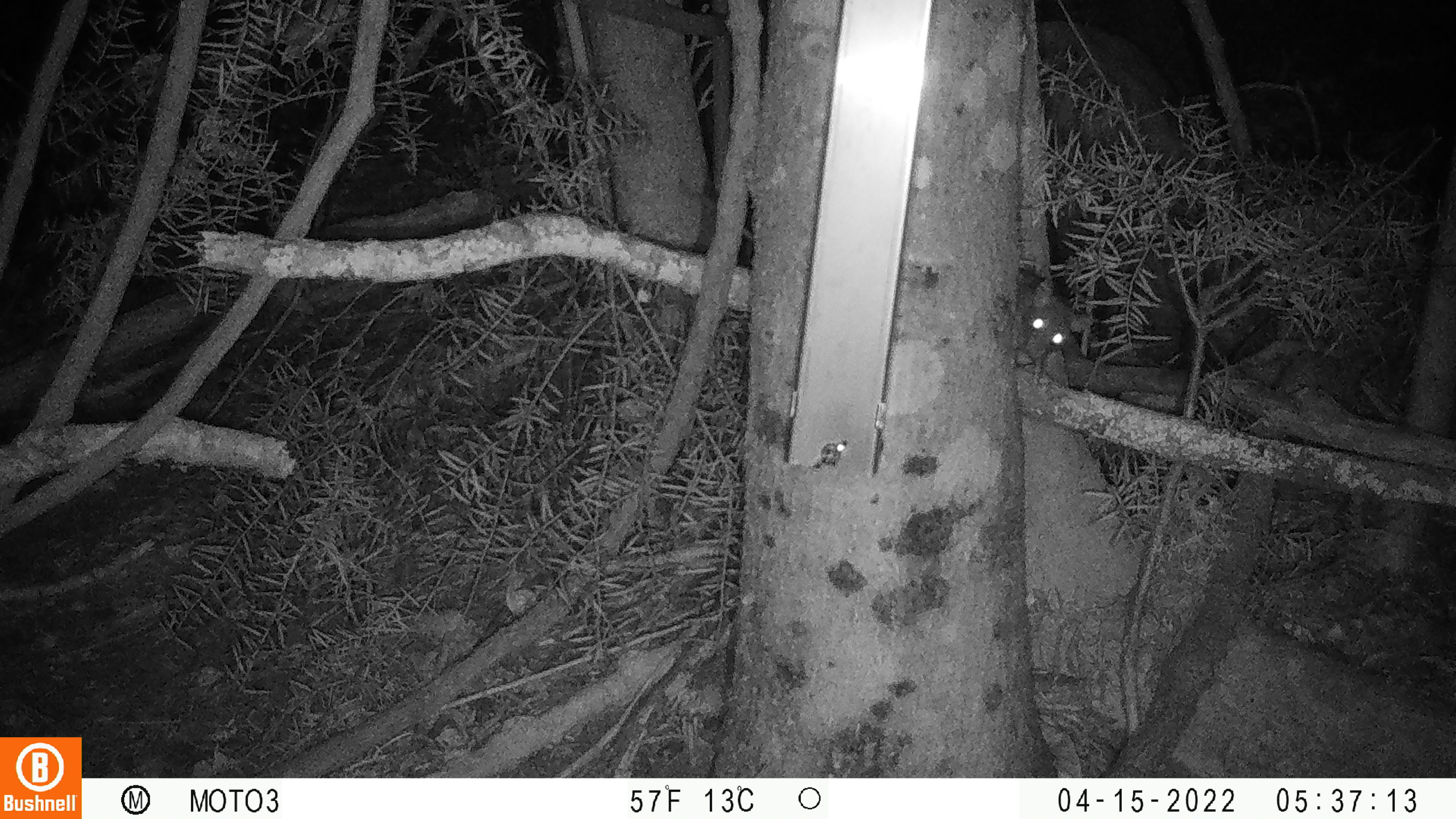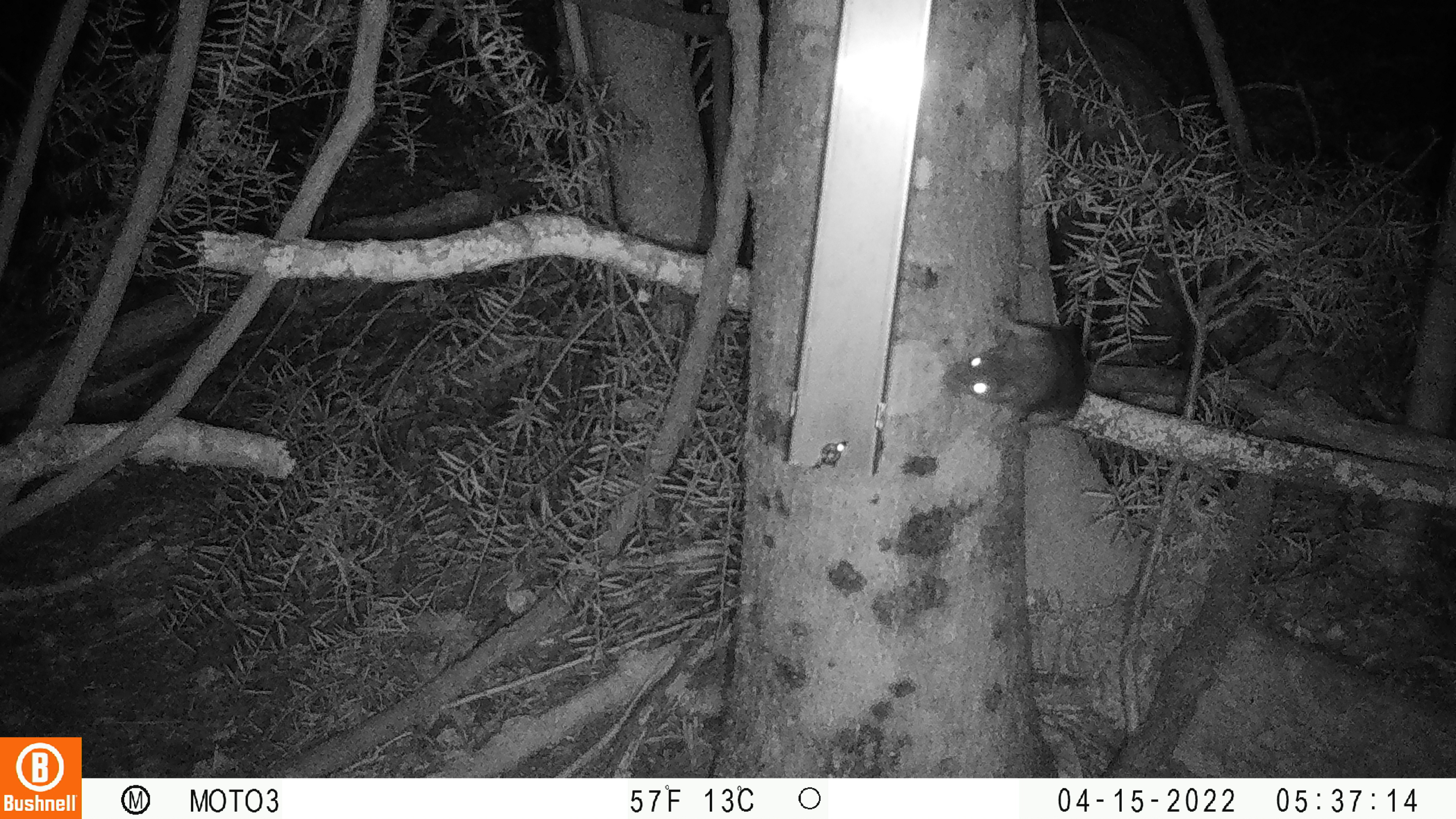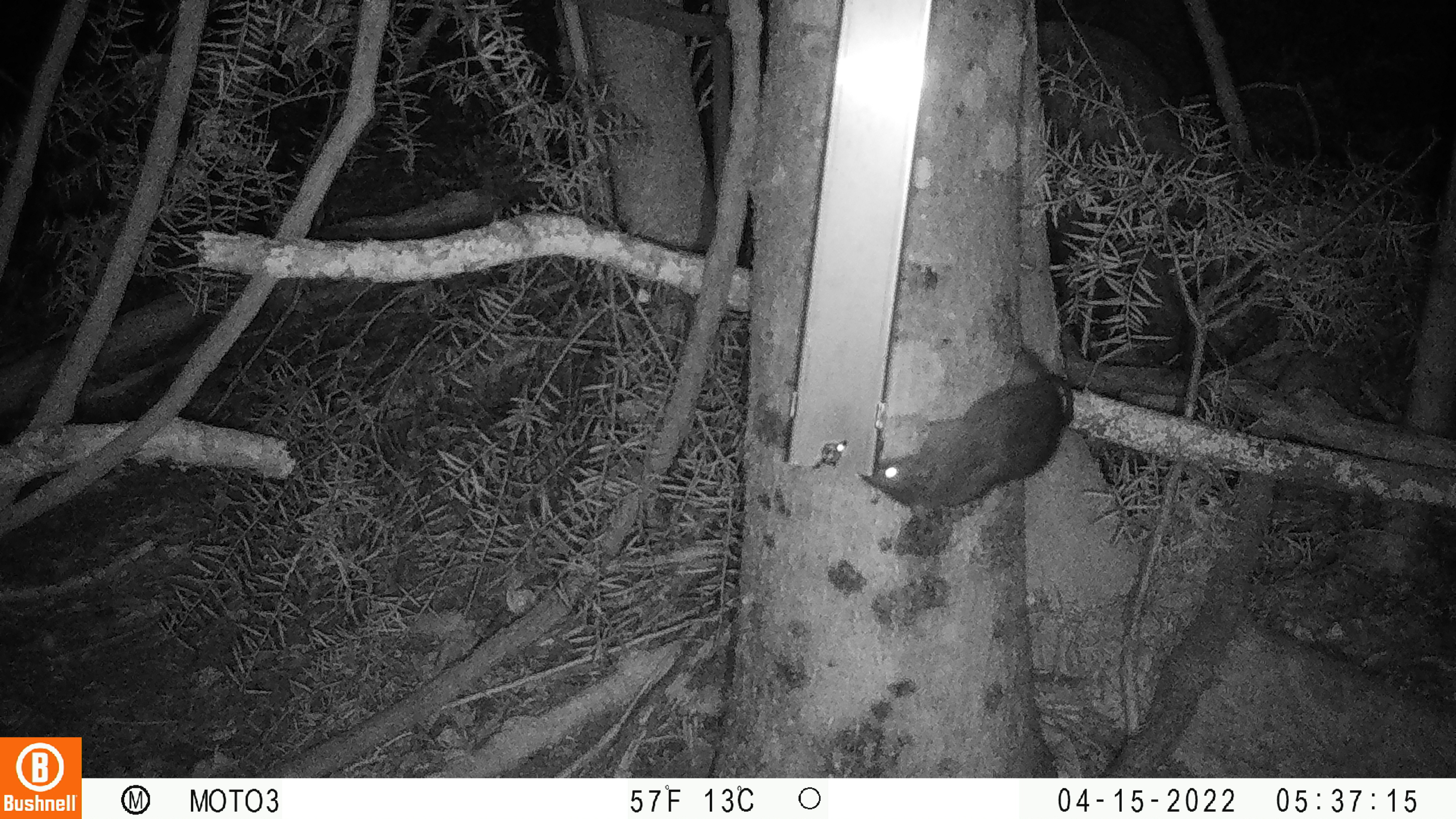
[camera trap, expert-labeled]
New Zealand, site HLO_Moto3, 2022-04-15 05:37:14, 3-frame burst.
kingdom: Animalia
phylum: Chordata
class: Mammalia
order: Rodentia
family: Muridae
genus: Rattus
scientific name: Rattus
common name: rat